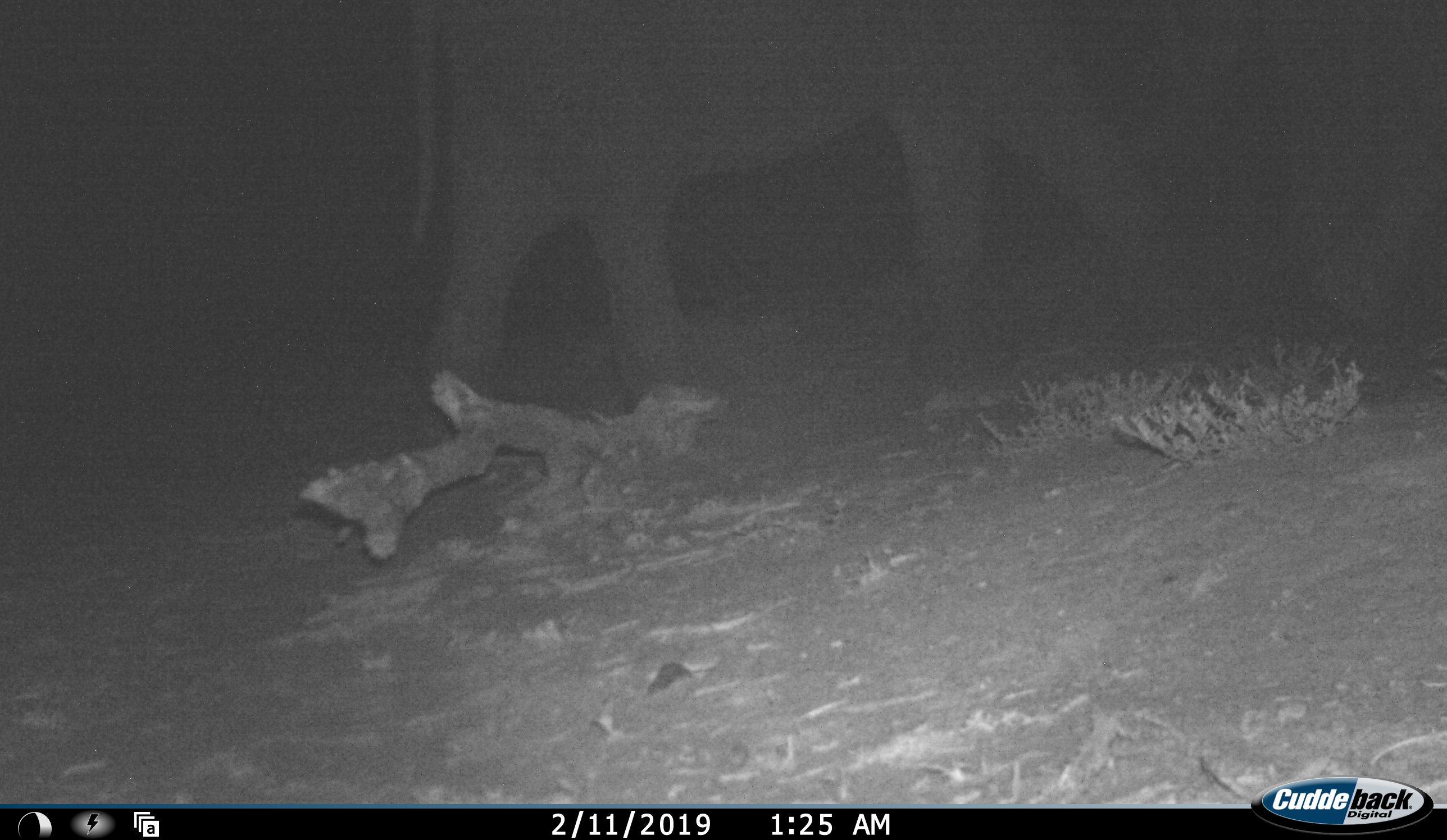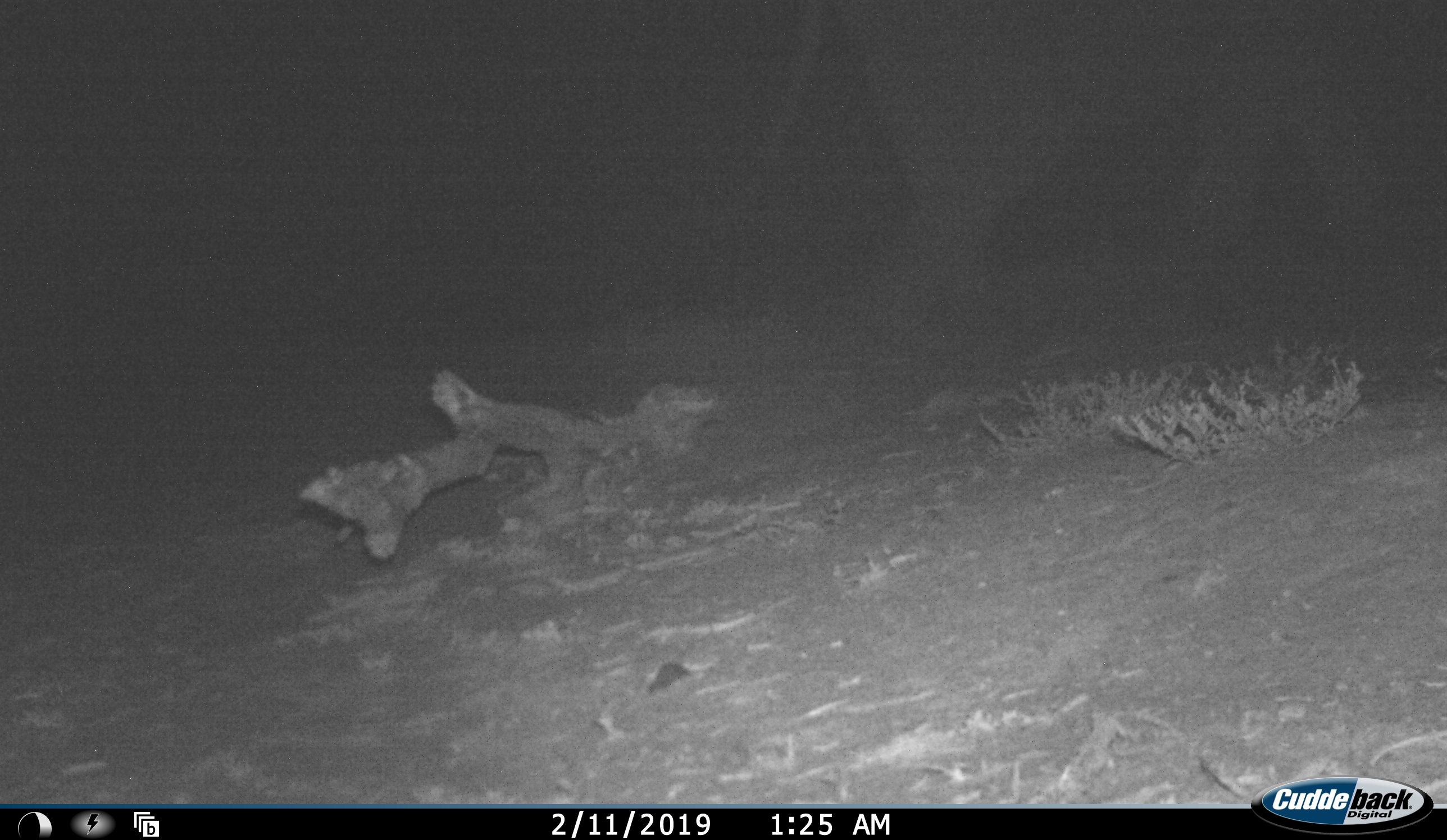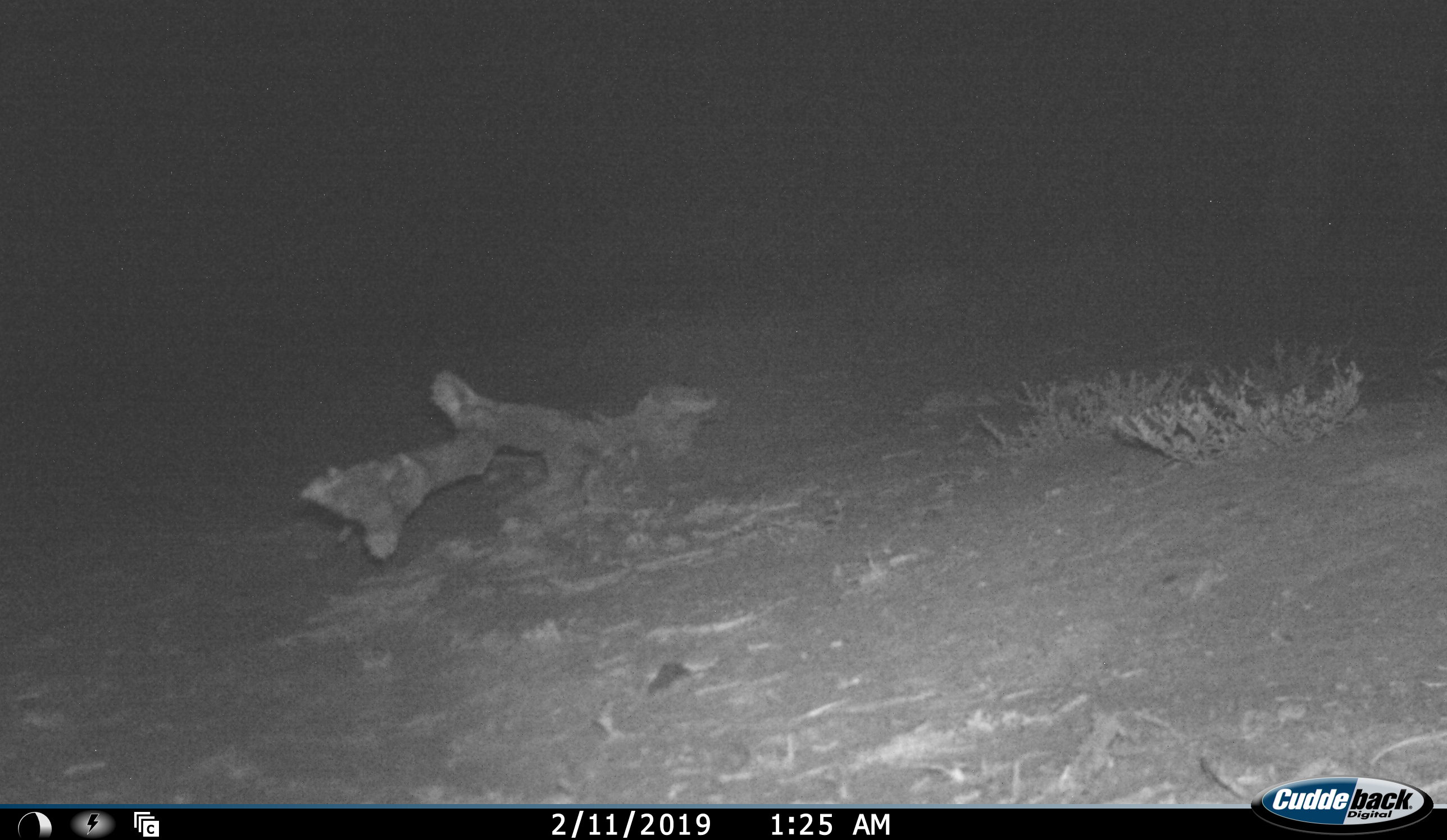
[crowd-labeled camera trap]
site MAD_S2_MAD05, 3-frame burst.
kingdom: Animalia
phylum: Chordata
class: Mammalia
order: Proboscidea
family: Elephantidae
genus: Loxodonta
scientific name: Loxodonta africana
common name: african bush elephant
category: elephant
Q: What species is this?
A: Elephant (african bush elephant) (Loxodonta africana).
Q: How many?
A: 1.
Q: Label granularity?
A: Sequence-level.